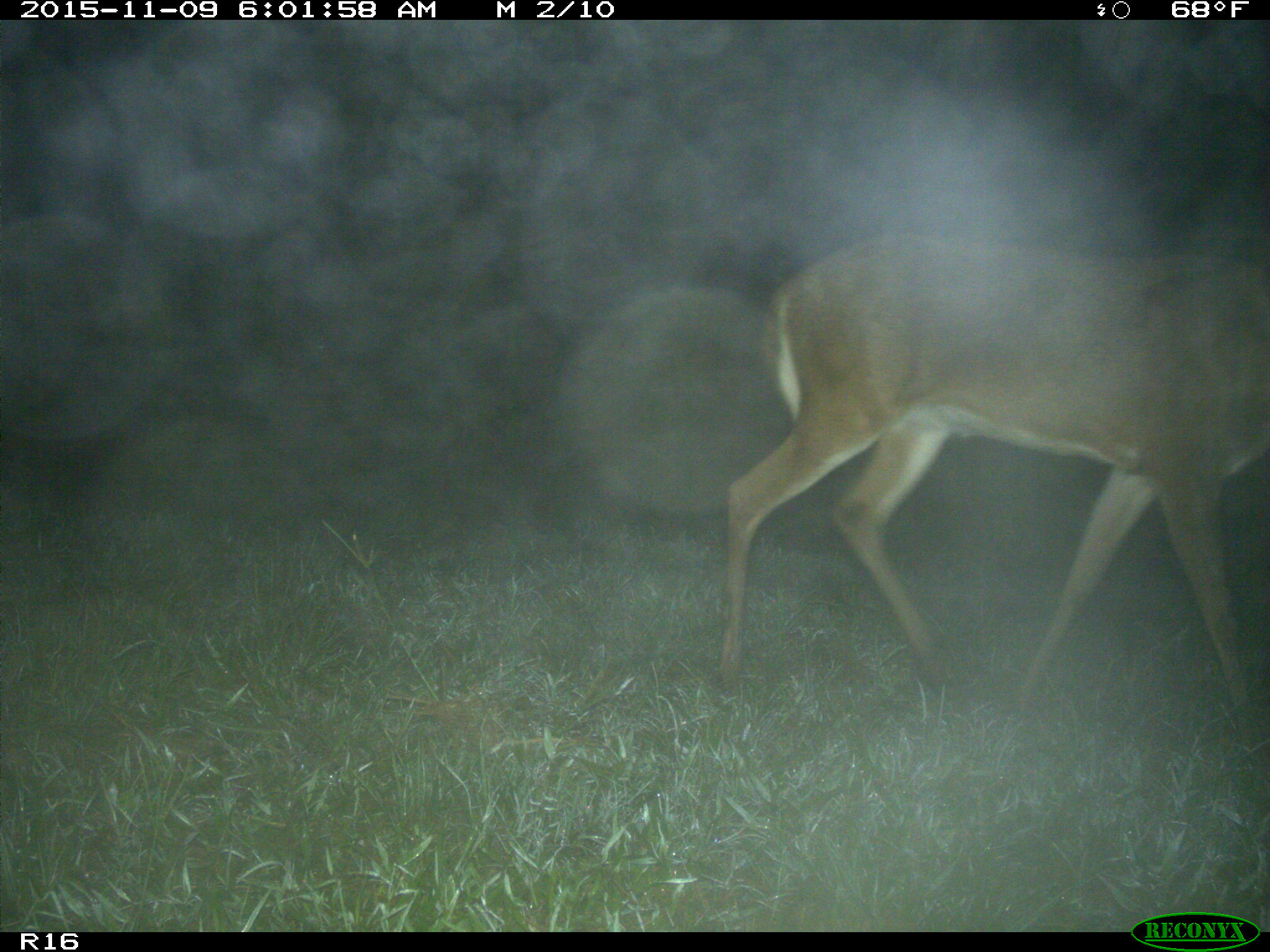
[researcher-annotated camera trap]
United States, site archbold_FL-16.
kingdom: Animalia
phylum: Chordata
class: Mammalia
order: Artiodactyla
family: Cervidae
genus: Odocoileus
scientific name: Odocoileus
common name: deer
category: unidentified deer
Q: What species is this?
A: Unidentified deer (deer) (Odocoileus).